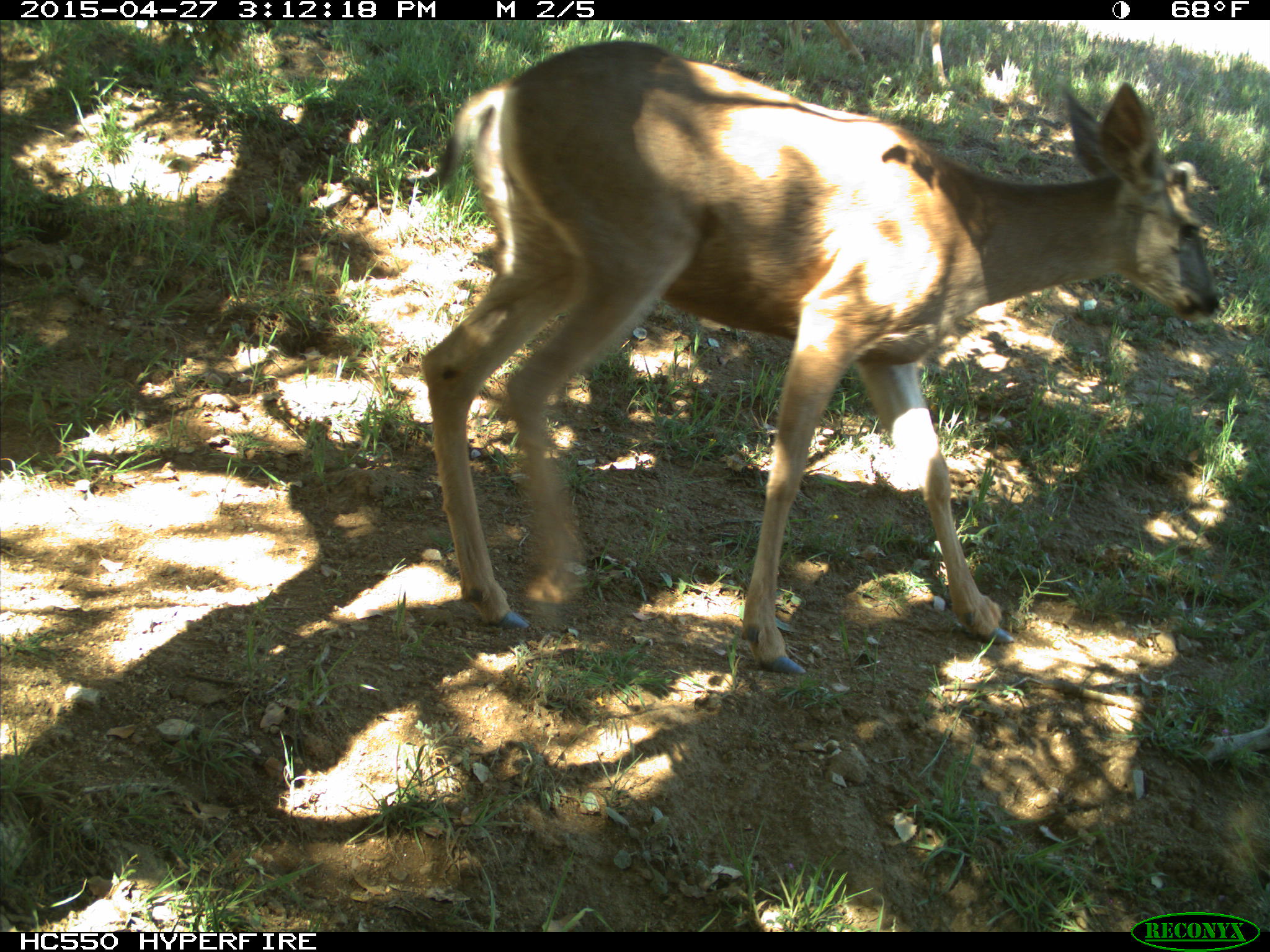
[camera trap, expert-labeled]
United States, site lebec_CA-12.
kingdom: Animalia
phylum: Chordata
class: Mammalia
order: Artiodactyla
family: Cervidae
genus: Odocoileus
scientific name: Odocoileus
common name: deer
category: unidentified deer